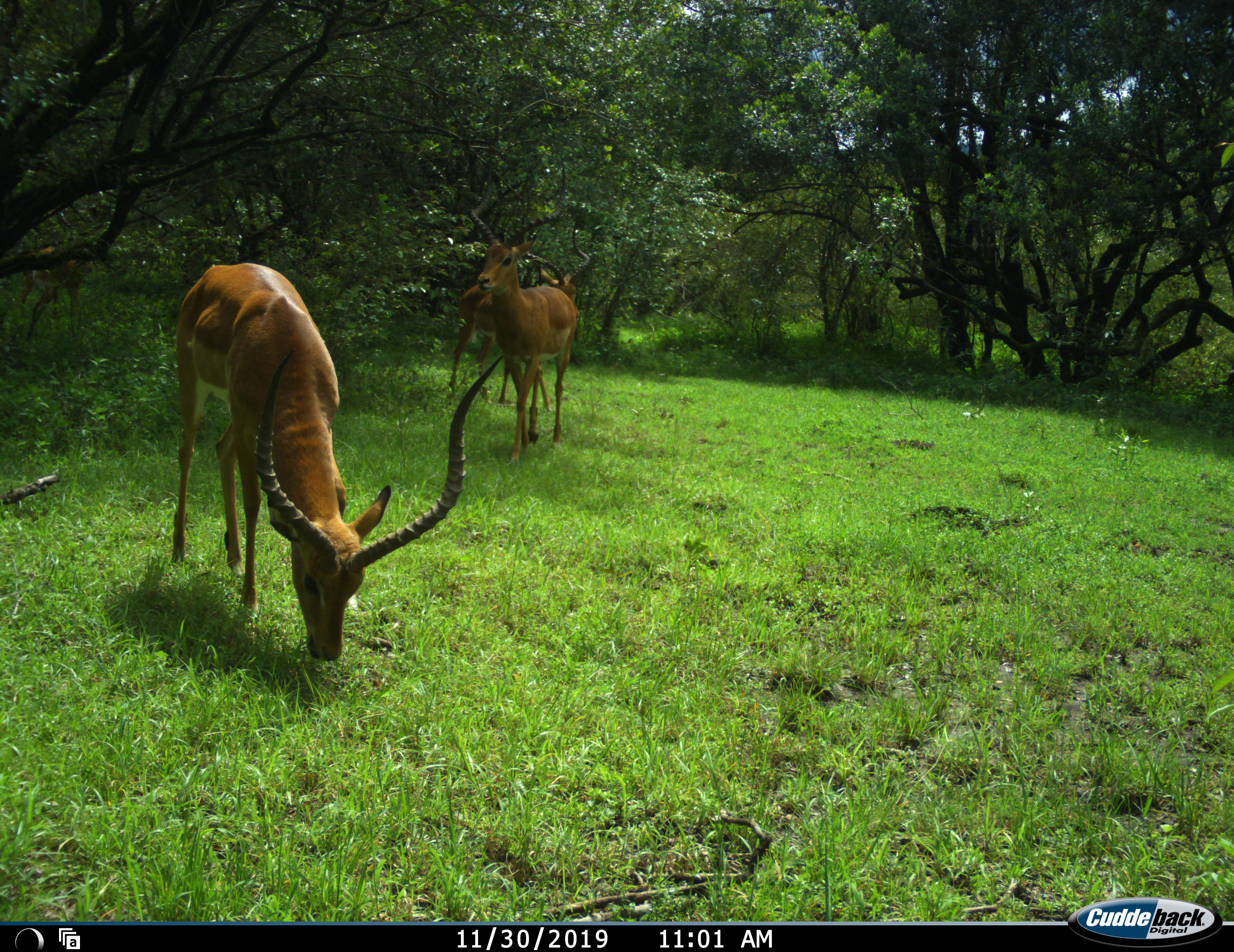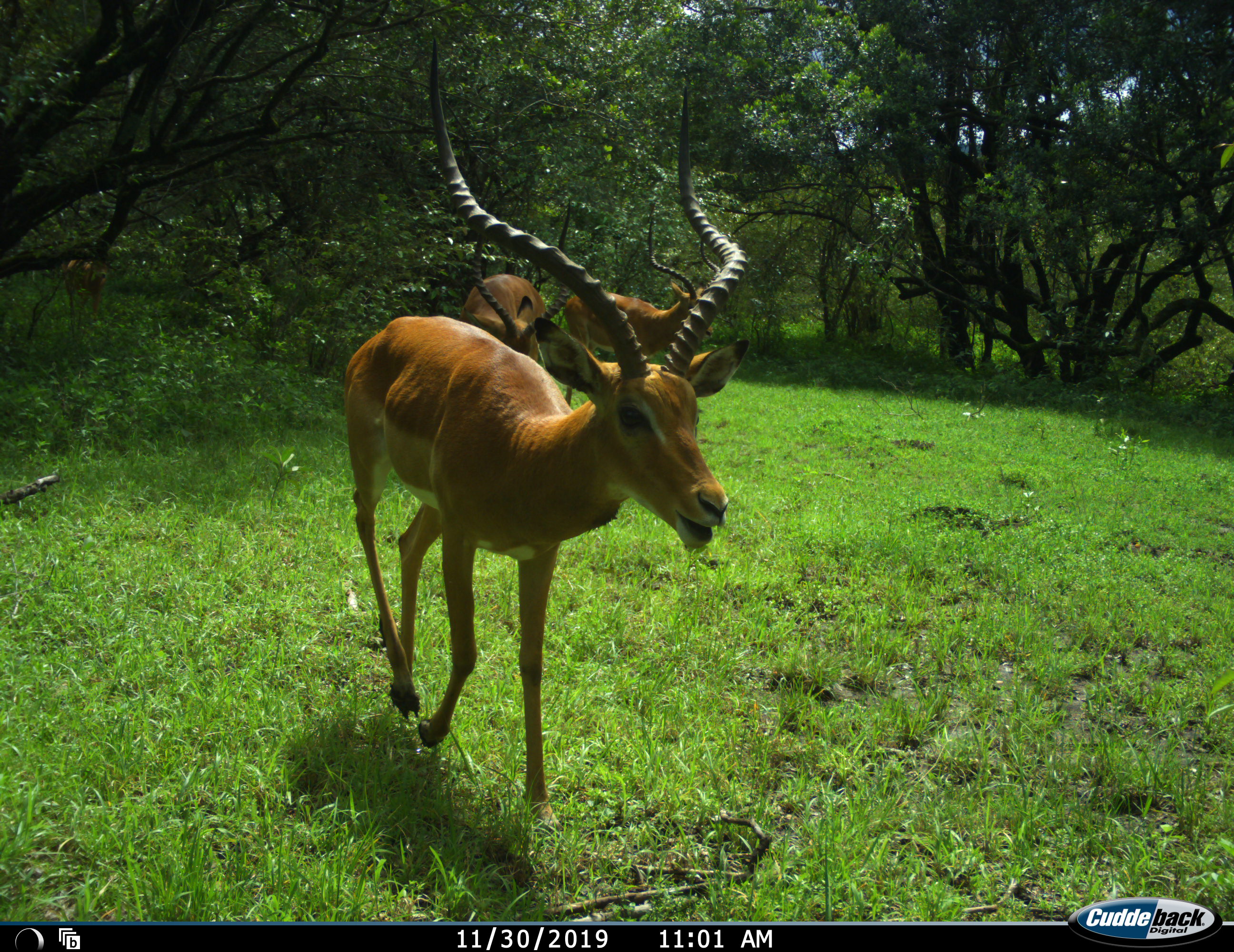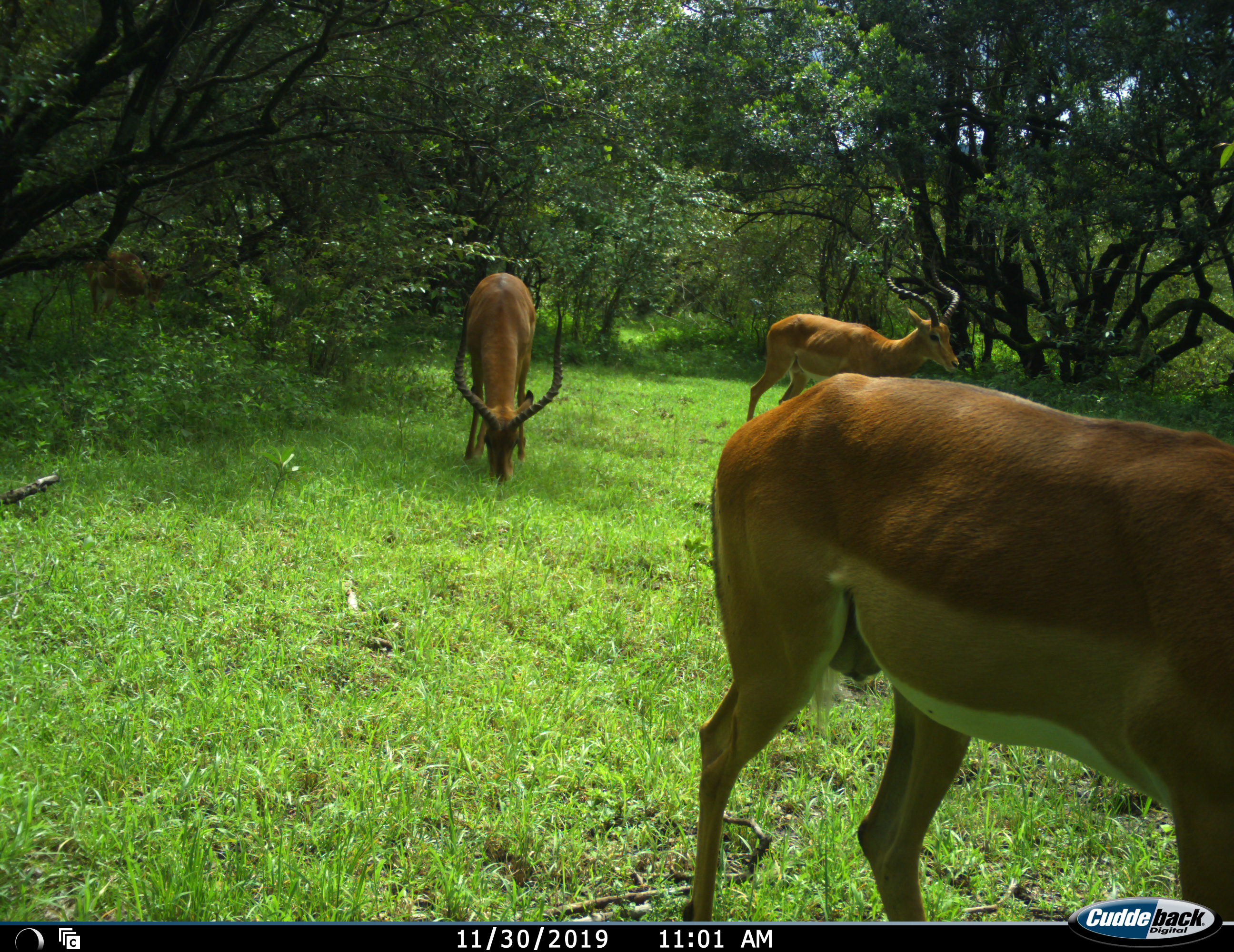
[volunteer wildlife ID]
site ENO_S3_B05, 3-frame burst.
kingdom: Animalia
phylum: Chordata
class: Mammalia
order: Artiodactyla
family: Bovidae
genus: Aepyceros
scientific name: Aepyceros melampus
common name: impala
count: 3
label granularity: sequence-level